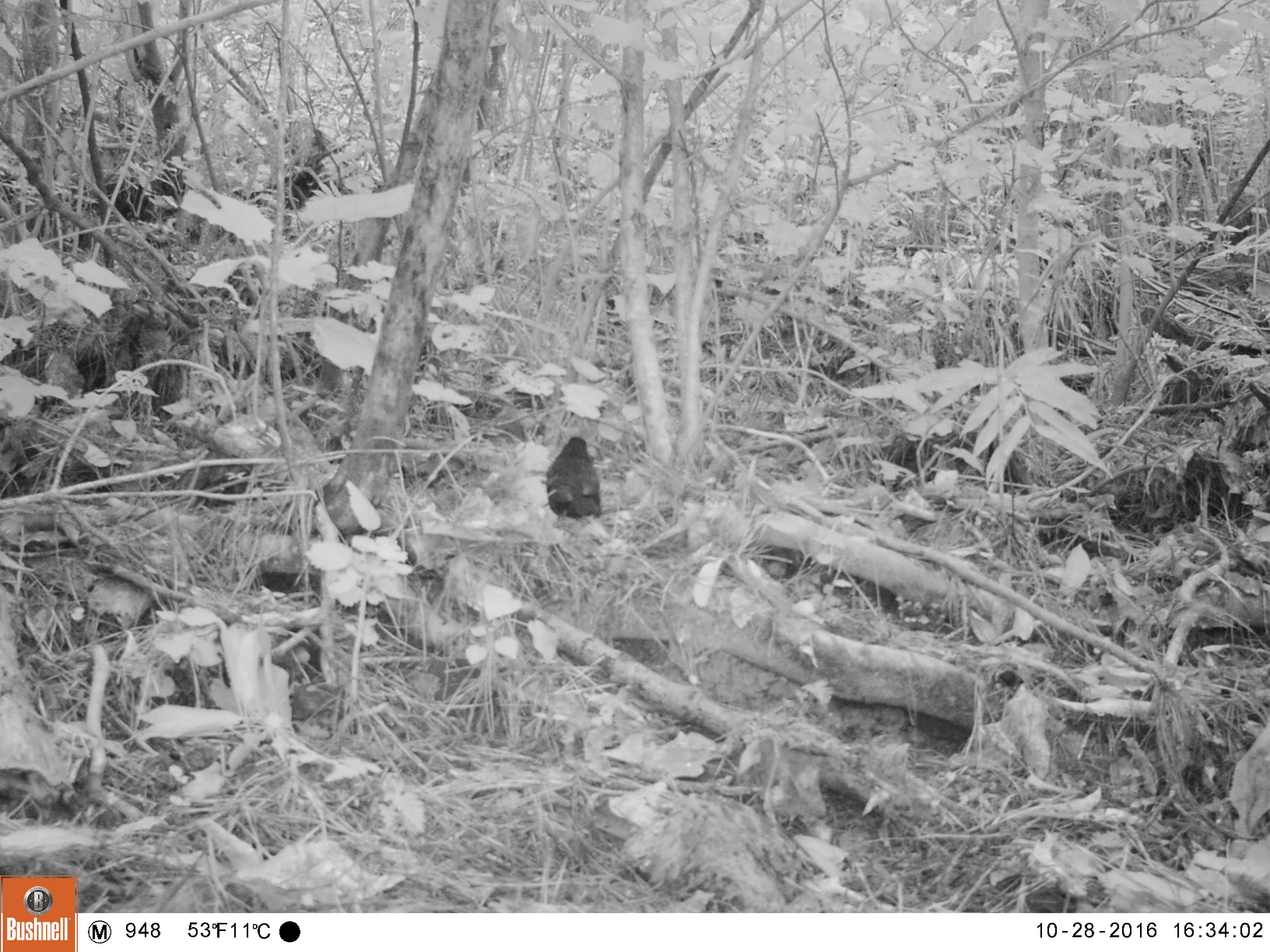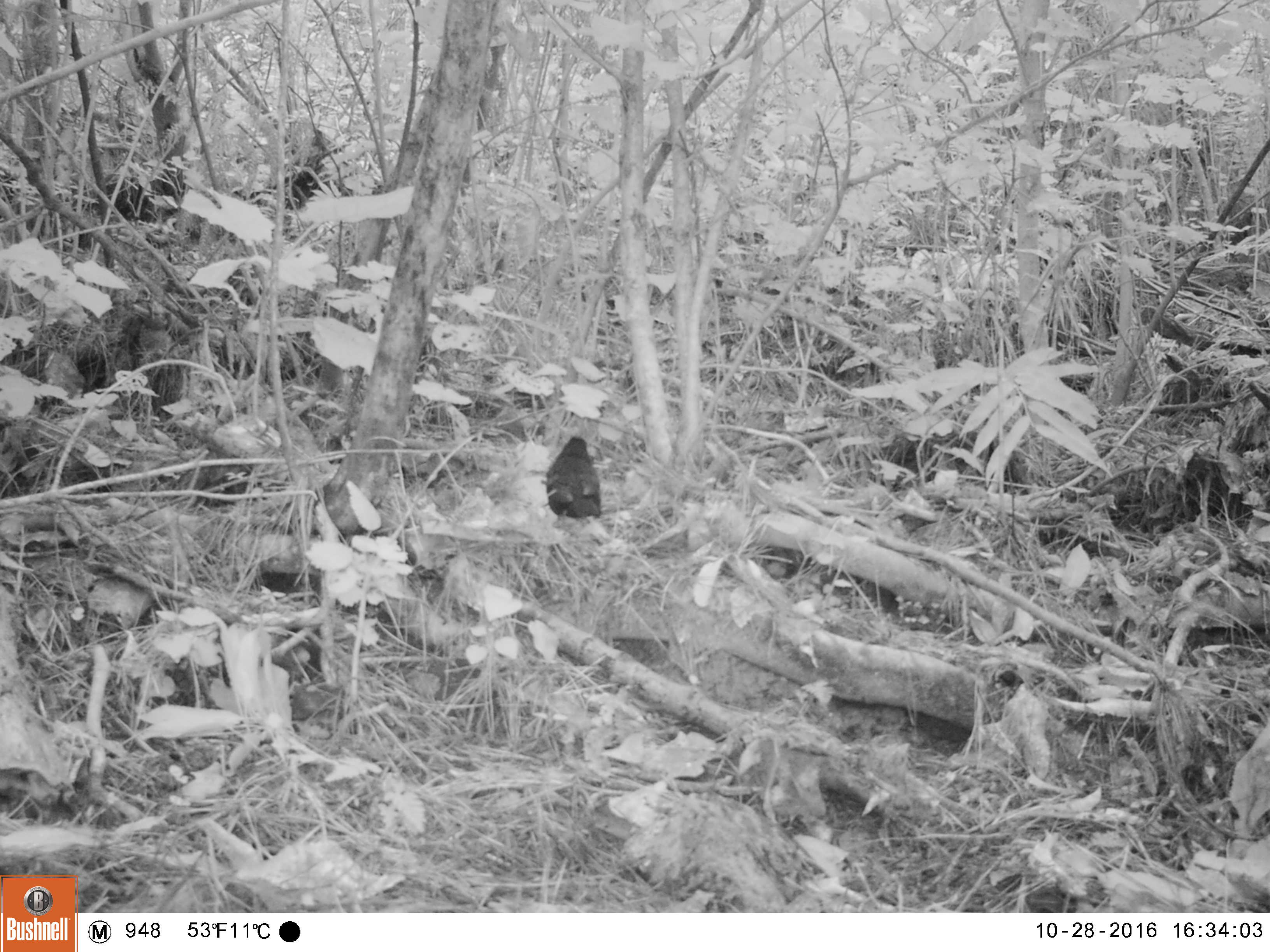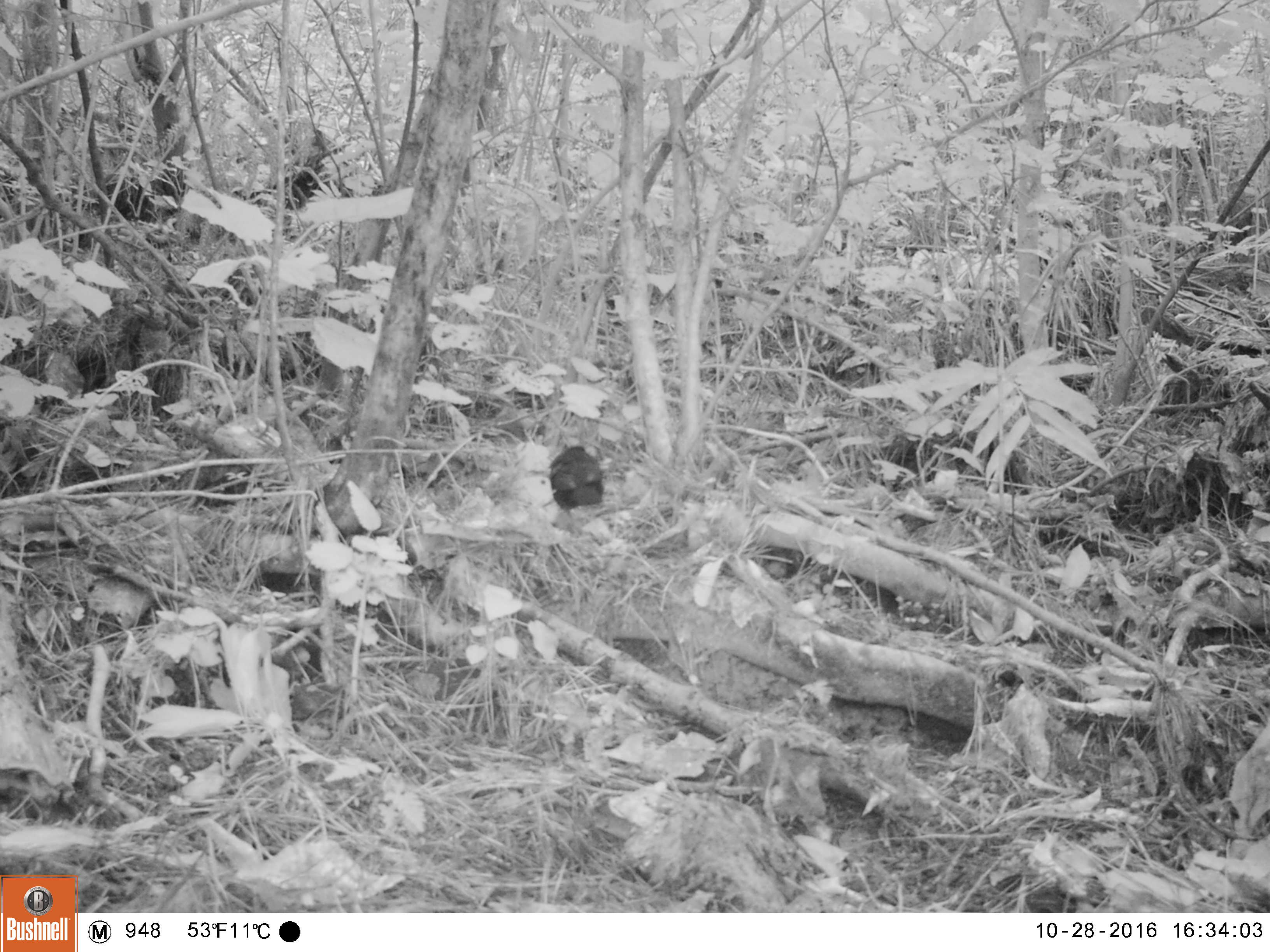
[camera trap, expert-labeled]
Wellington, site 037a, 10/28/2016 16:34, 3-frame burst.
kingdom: Animalia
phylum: Chordata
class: Aves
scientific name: Aves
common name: bird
Bird (Aves).